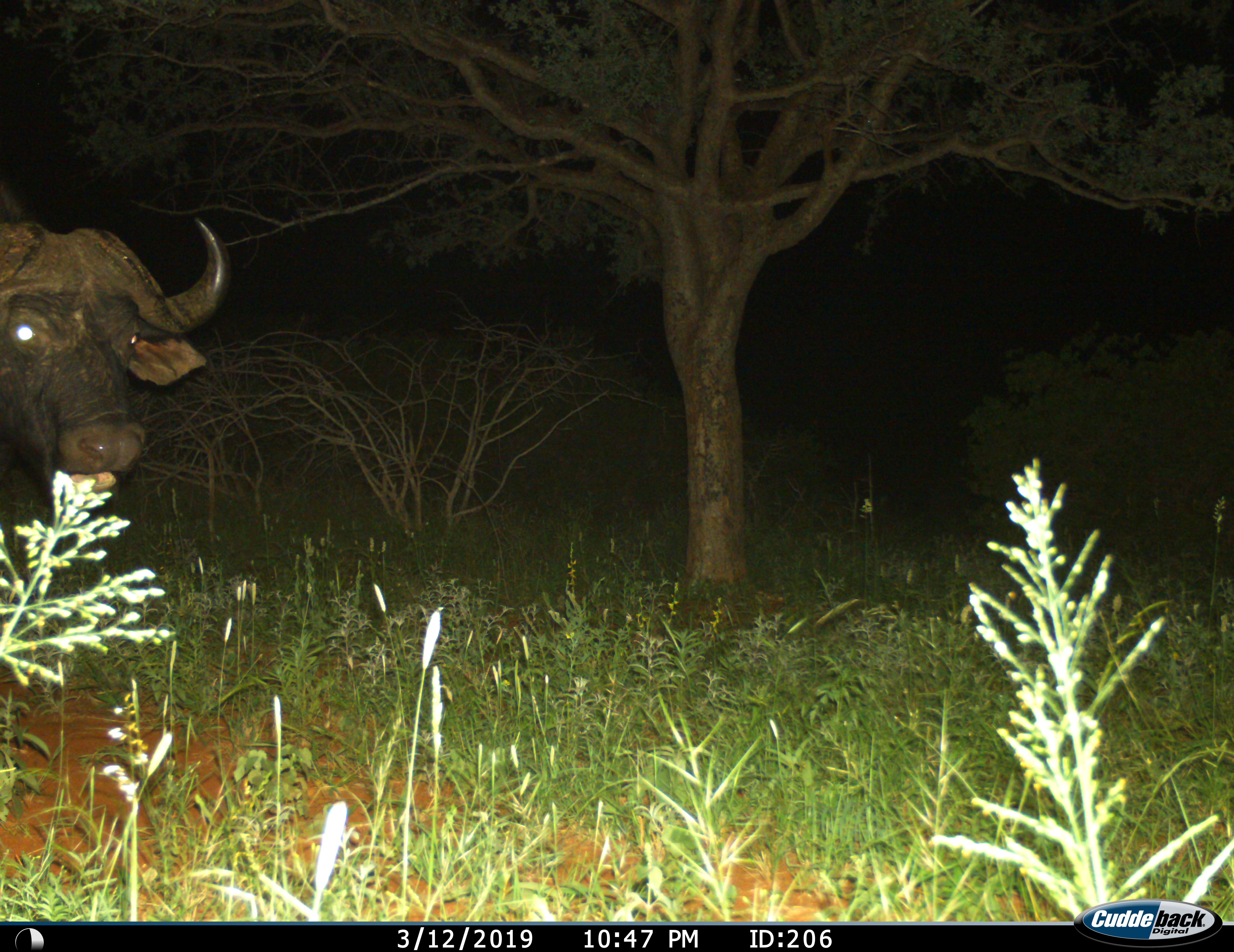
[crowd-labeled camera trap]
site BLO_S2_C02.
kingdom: Animalia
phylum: Chordata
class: Mammalia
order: Artiodactyla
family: Bovidae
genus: Syncerus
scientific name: Syncerus caffer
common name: african buffalo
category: buffalo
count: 1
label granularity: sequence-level